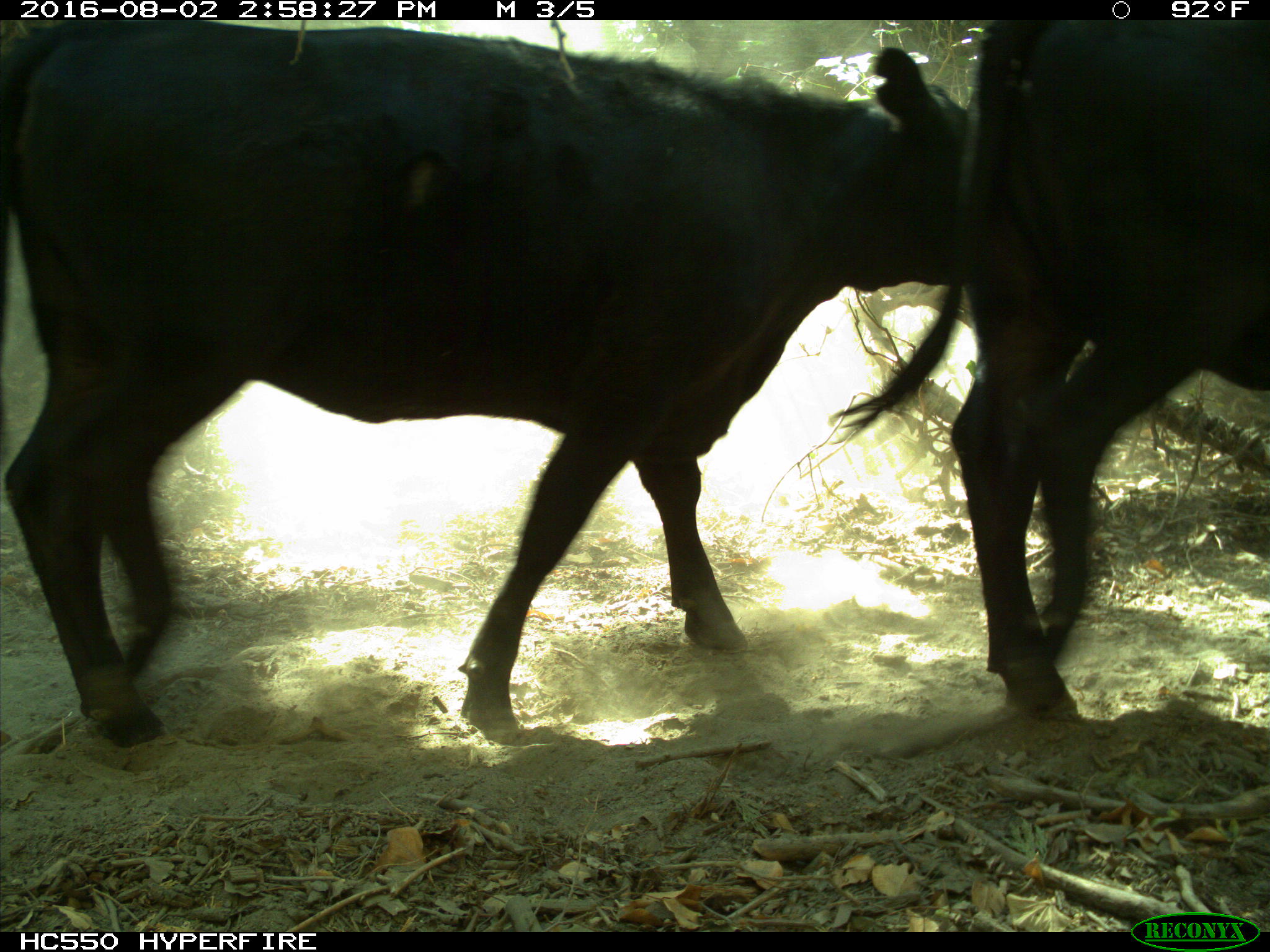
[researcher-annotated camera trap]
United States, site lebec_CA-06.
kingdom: Animalia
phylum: Chordata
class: Mammalia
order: Artiodactyla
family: Bovidae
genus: Bos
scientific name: Bos taurus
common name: domestic cow